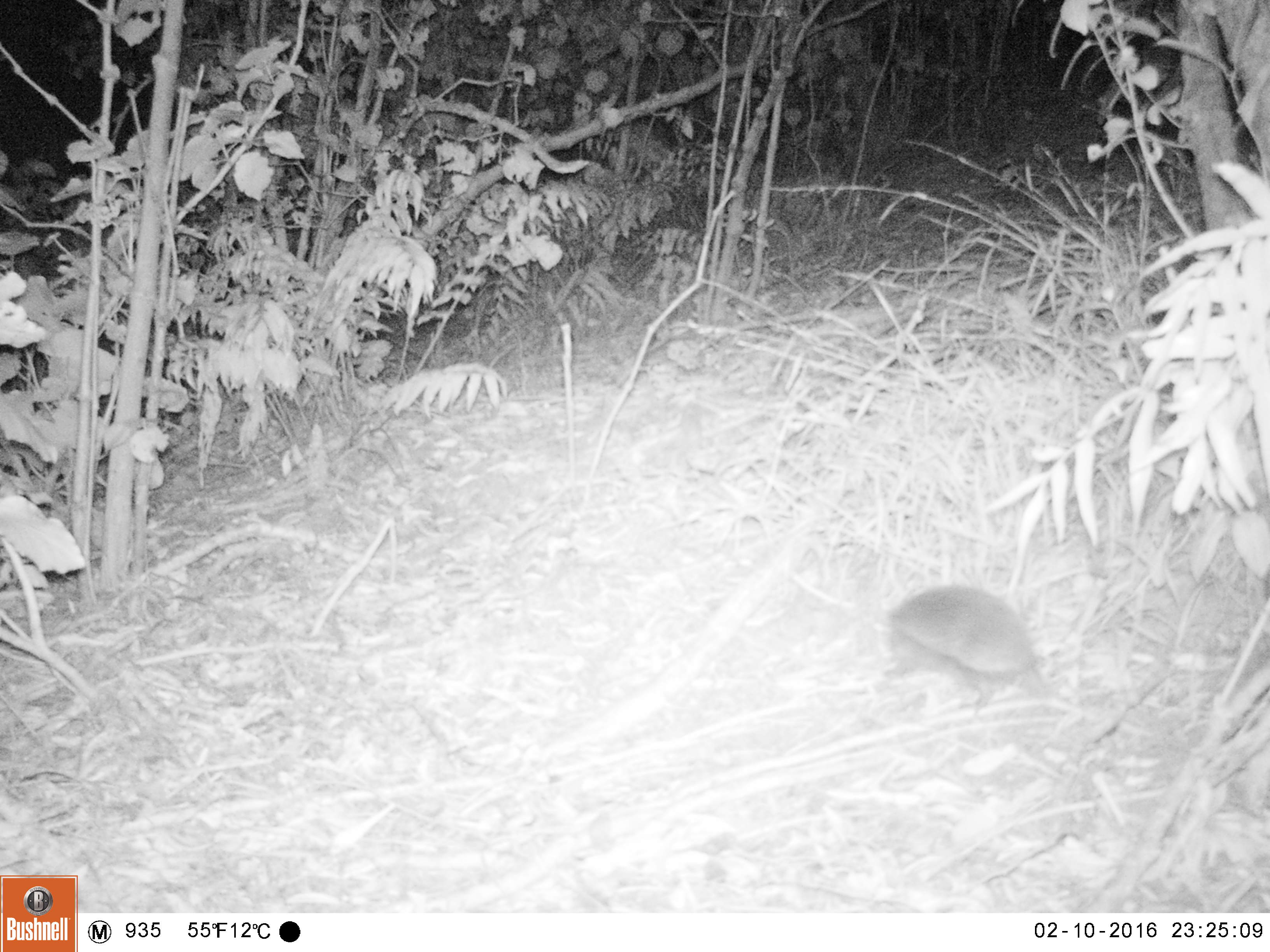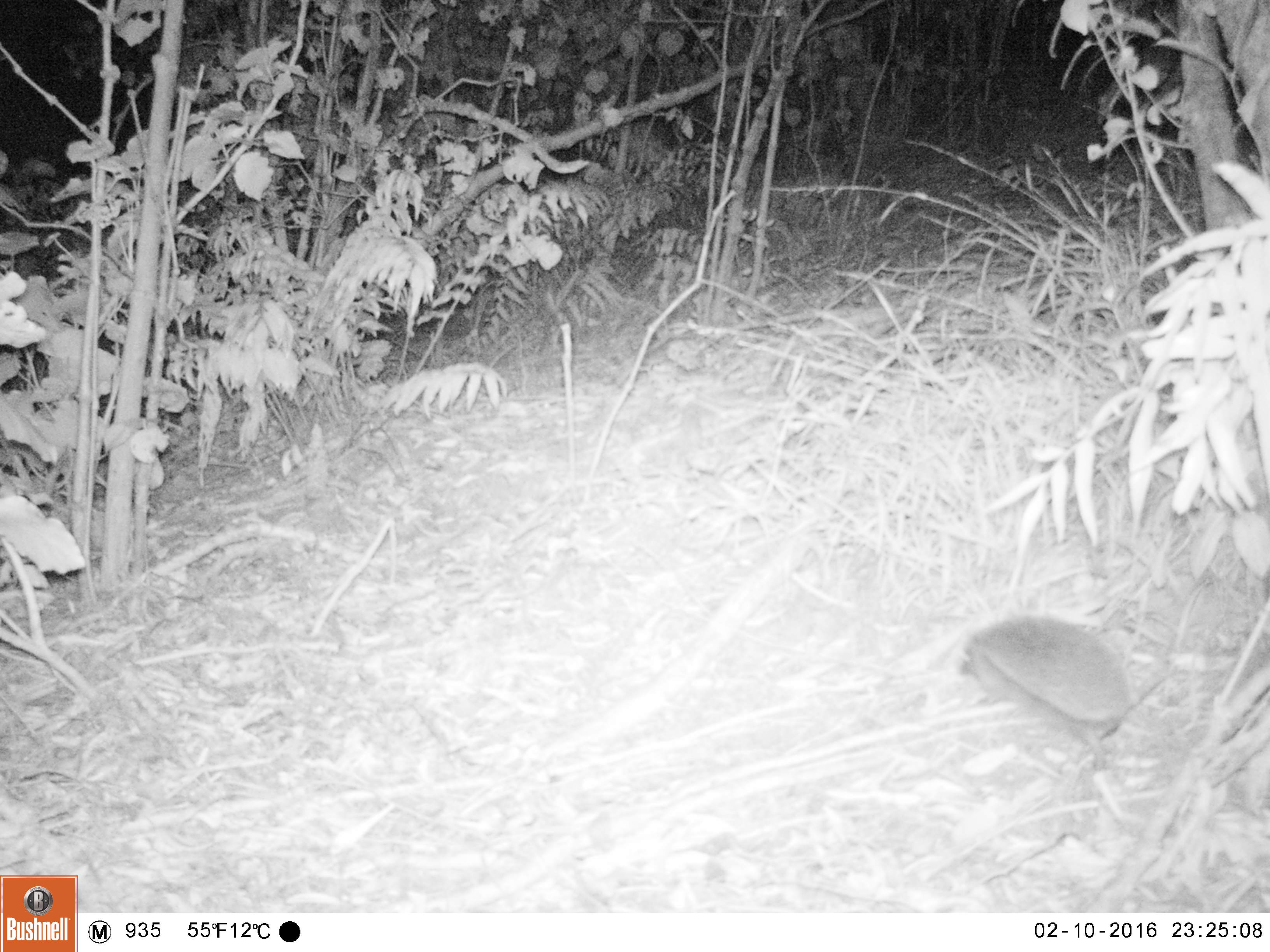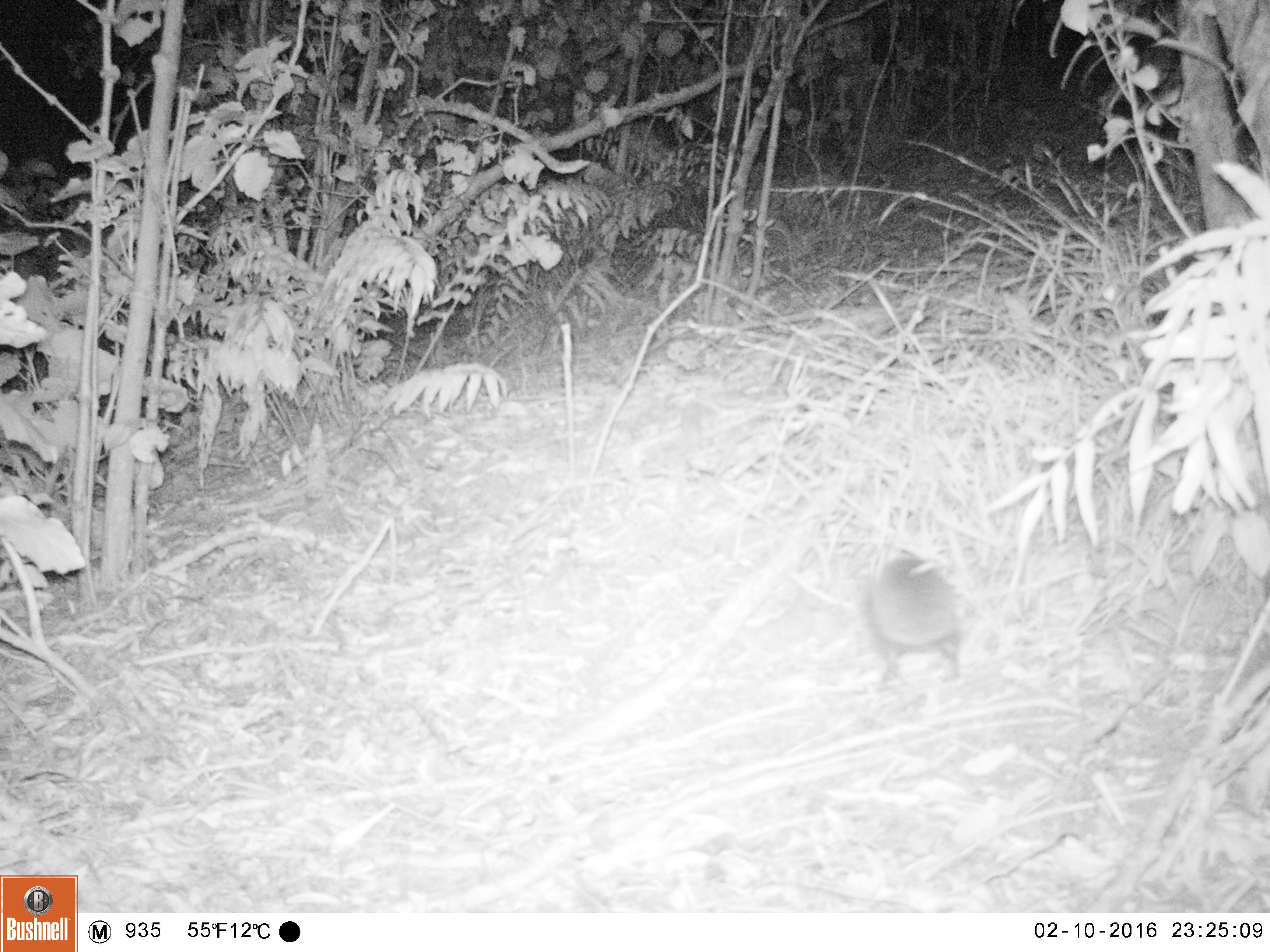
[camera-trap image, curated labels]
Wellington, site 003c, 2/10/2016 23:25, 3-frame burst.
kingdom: Animalia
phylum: Chordata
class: Mammalia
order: Eulipotyphla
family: Erinaceidae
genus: Erinaceus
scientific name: Erinaceus europaeus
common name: hedgehog